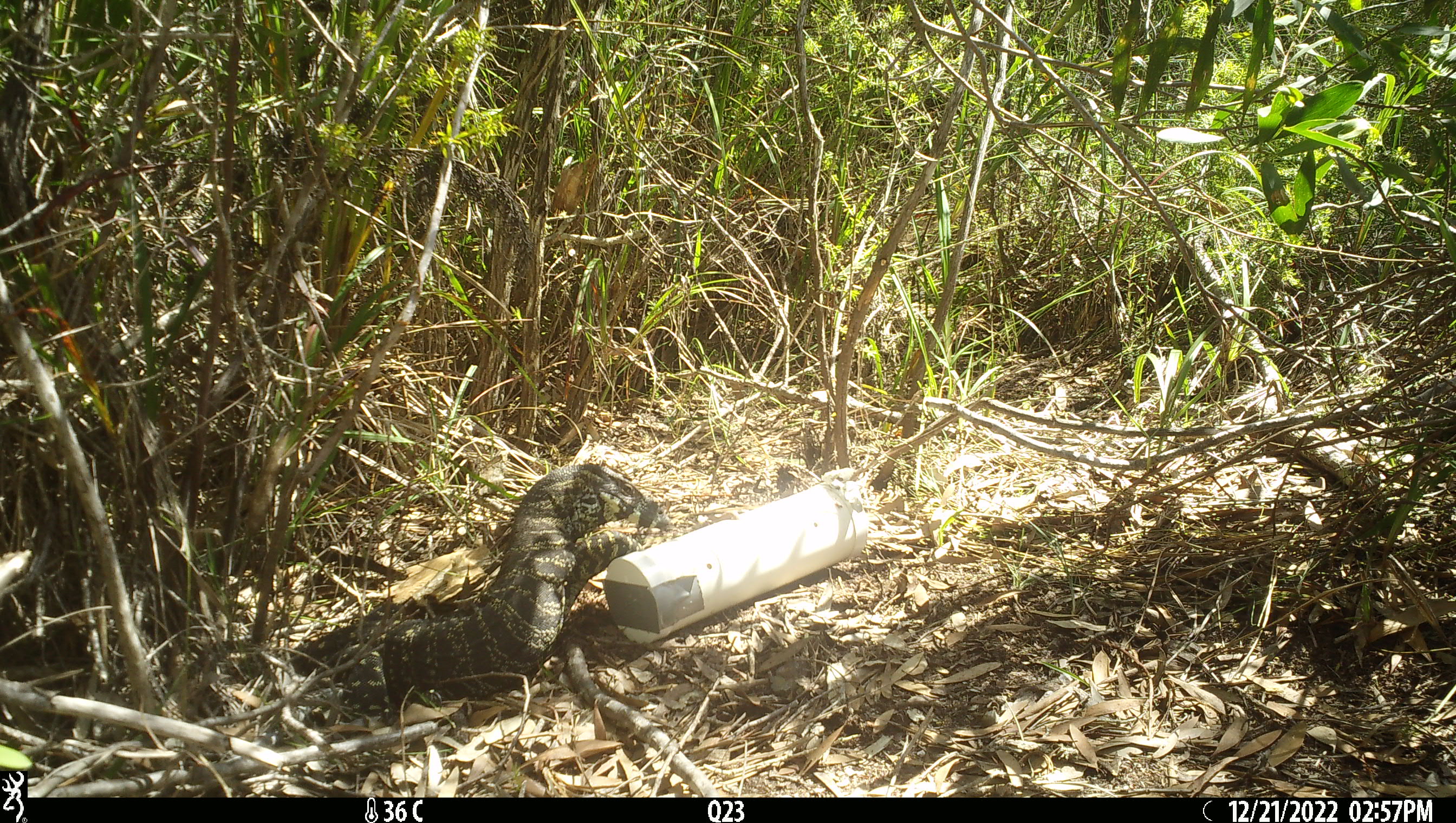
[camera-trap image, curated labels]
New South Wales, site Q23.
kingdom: Animalia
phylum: Chordata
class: Reptilia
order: Squamata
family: Varanidae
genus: Varanus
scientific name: Varanus varius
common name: lace monitor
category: goanna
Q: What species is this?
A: Goanna (lace monitor) (Varanus varius).